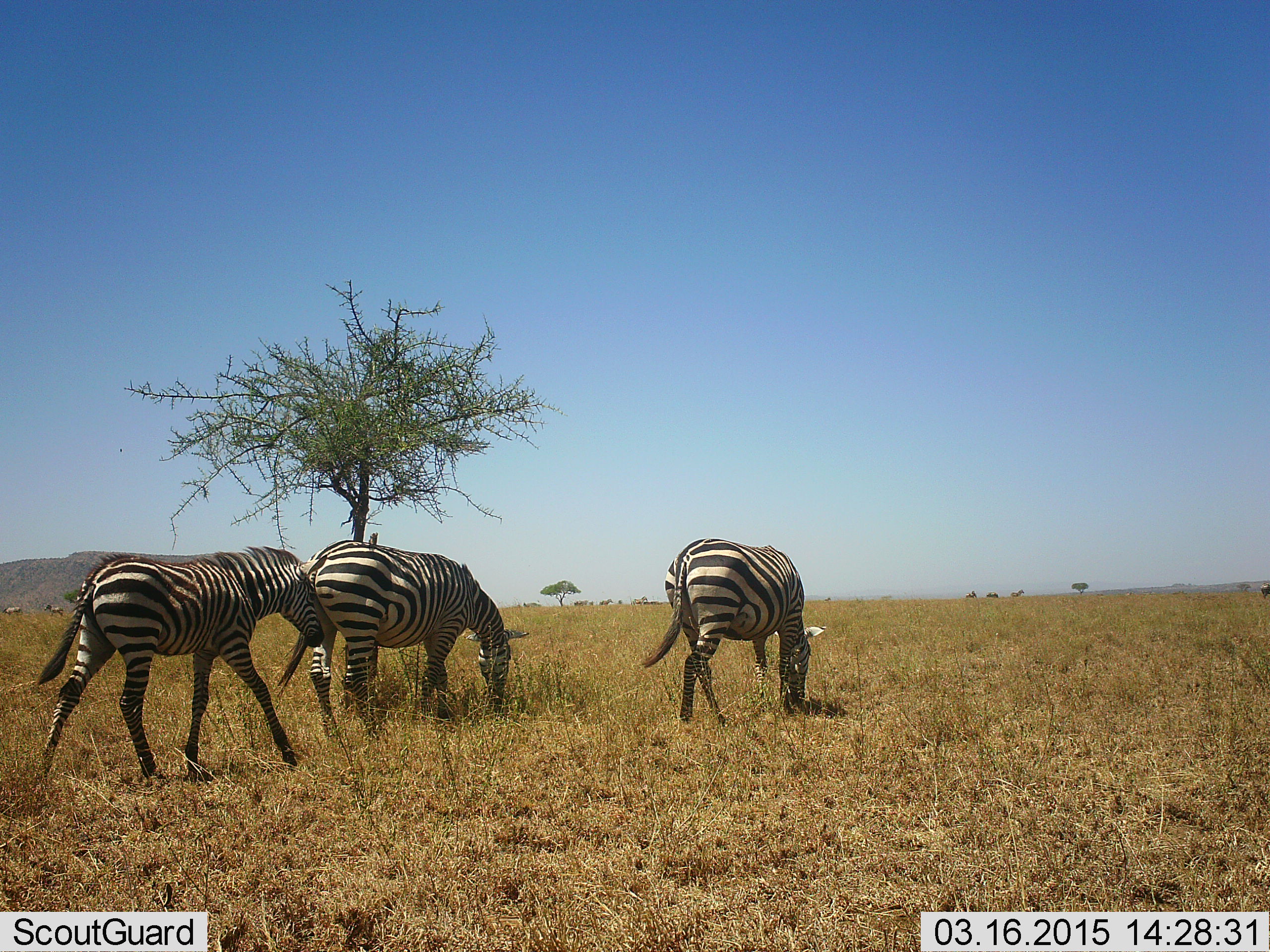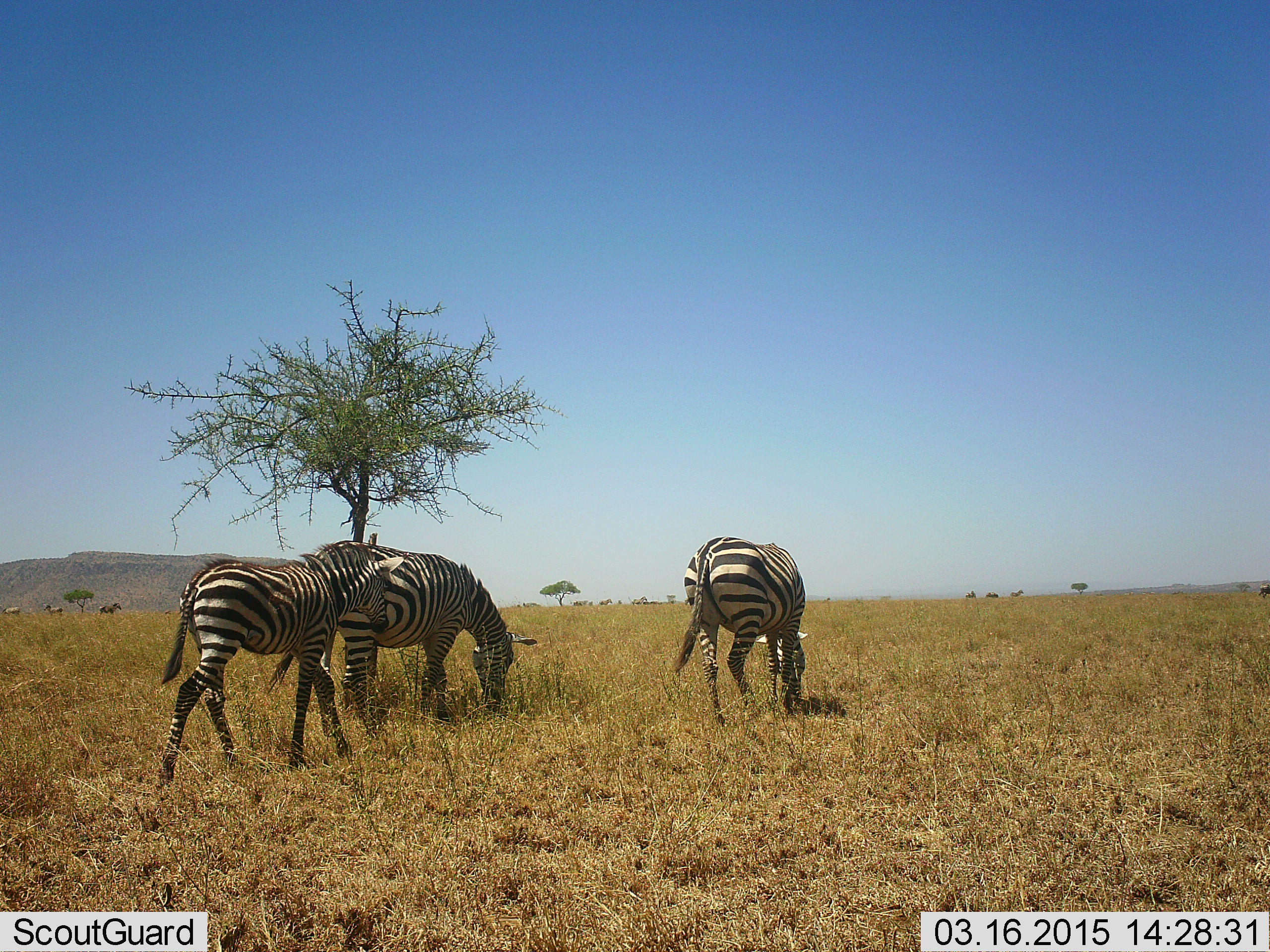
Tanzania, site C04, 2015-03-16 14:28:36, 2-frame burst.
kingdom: Animalia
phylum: Chordata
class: Mammalia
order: Perissodactyla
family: Equidae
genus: Equus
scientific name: Equus quagga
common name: plains zebra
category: zebra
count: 3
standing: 40%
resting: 0%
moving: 70%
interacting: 0%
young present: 40%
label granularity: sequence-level